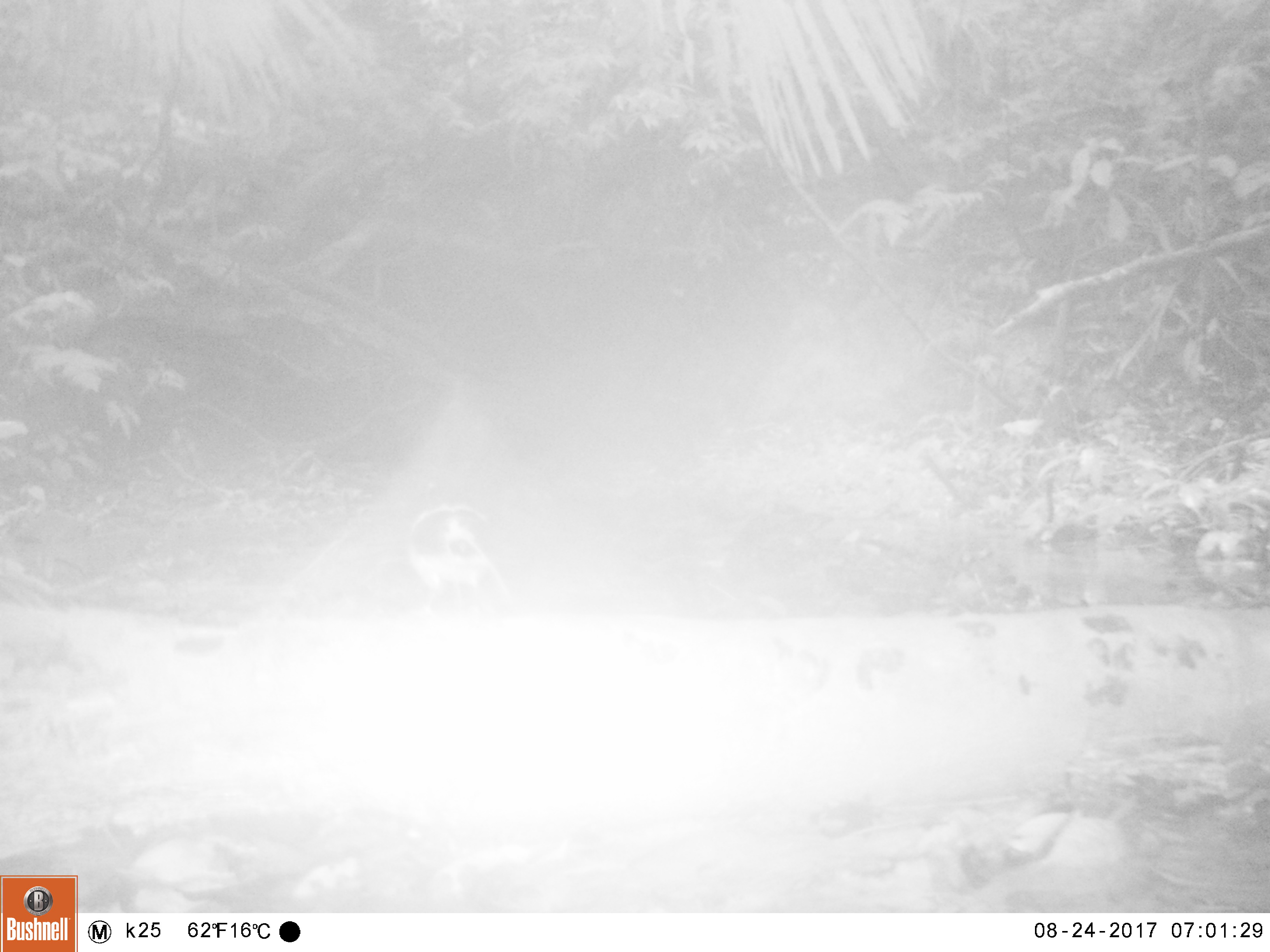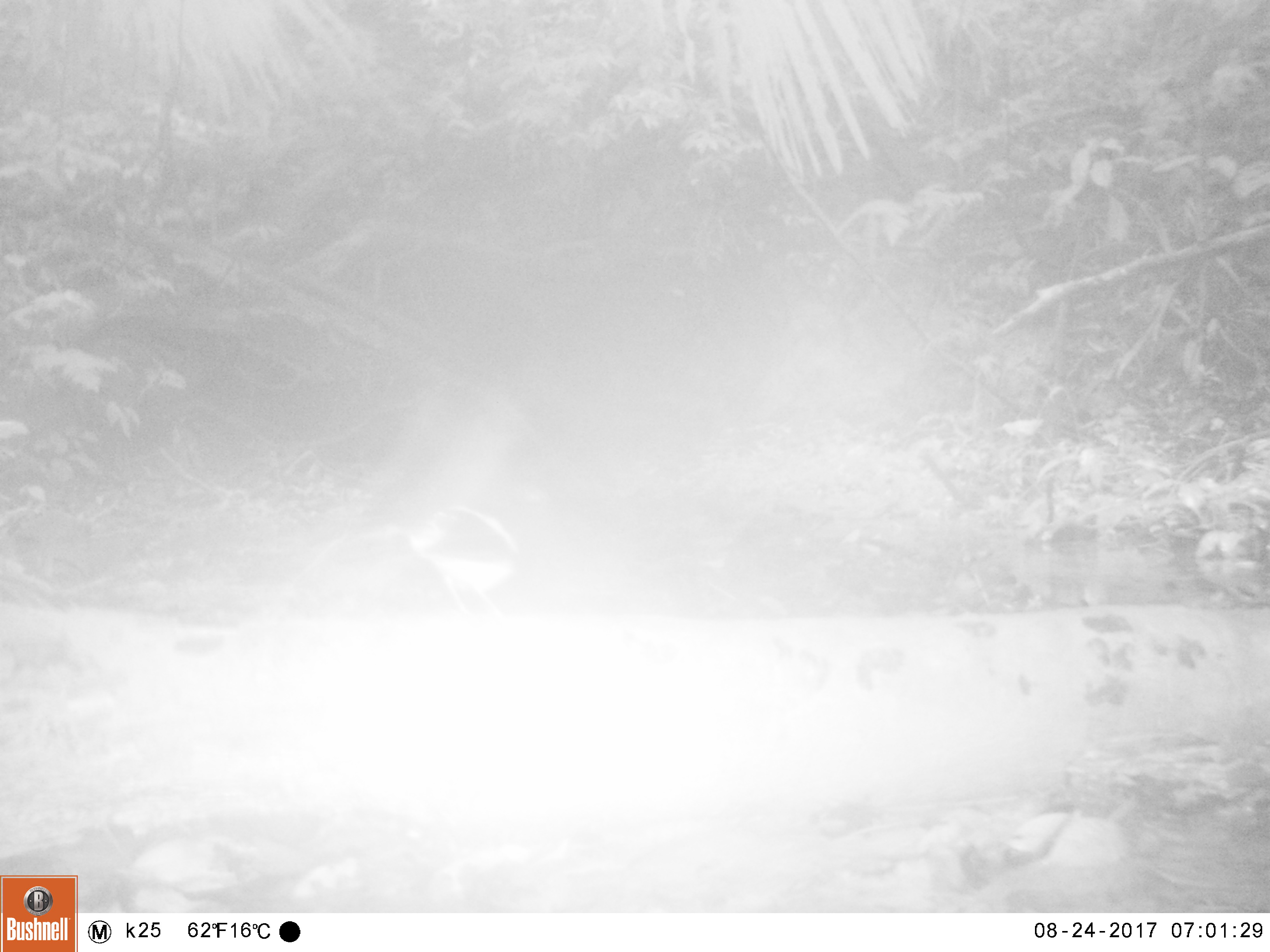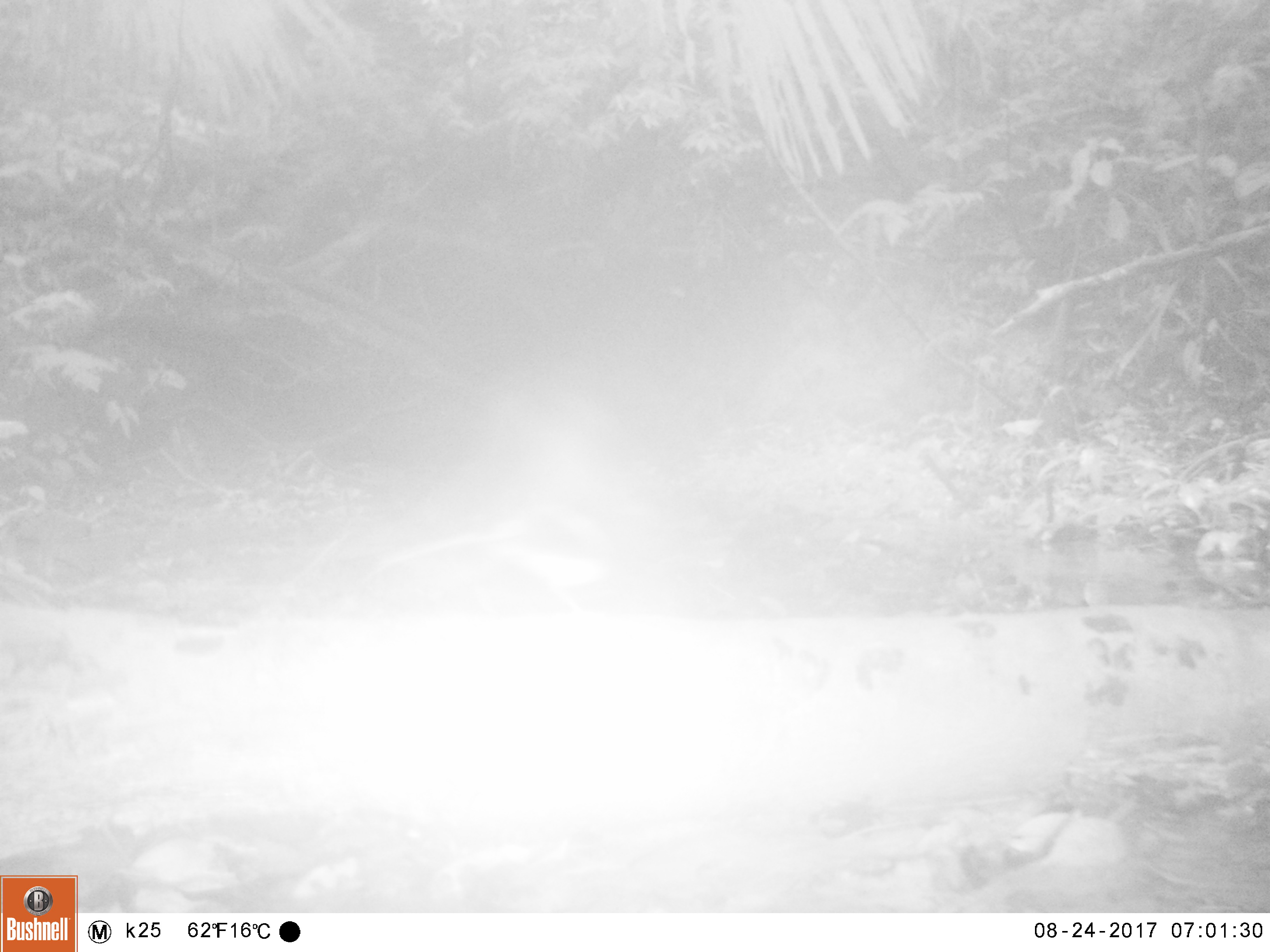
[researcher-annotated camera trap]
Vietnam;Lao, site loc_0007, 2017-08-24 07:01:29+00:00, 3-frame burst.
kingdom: Animalia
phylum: Chordata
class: Aves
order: Passeriformes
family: Muscicapidae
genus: Enicurus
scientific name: Enicurus leschenaulti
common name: white-crowned forktail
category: white crowned forktail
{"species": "white crowned forktail (white-crowned forktail) (Enicurus leschenaulti)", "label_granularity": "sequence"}